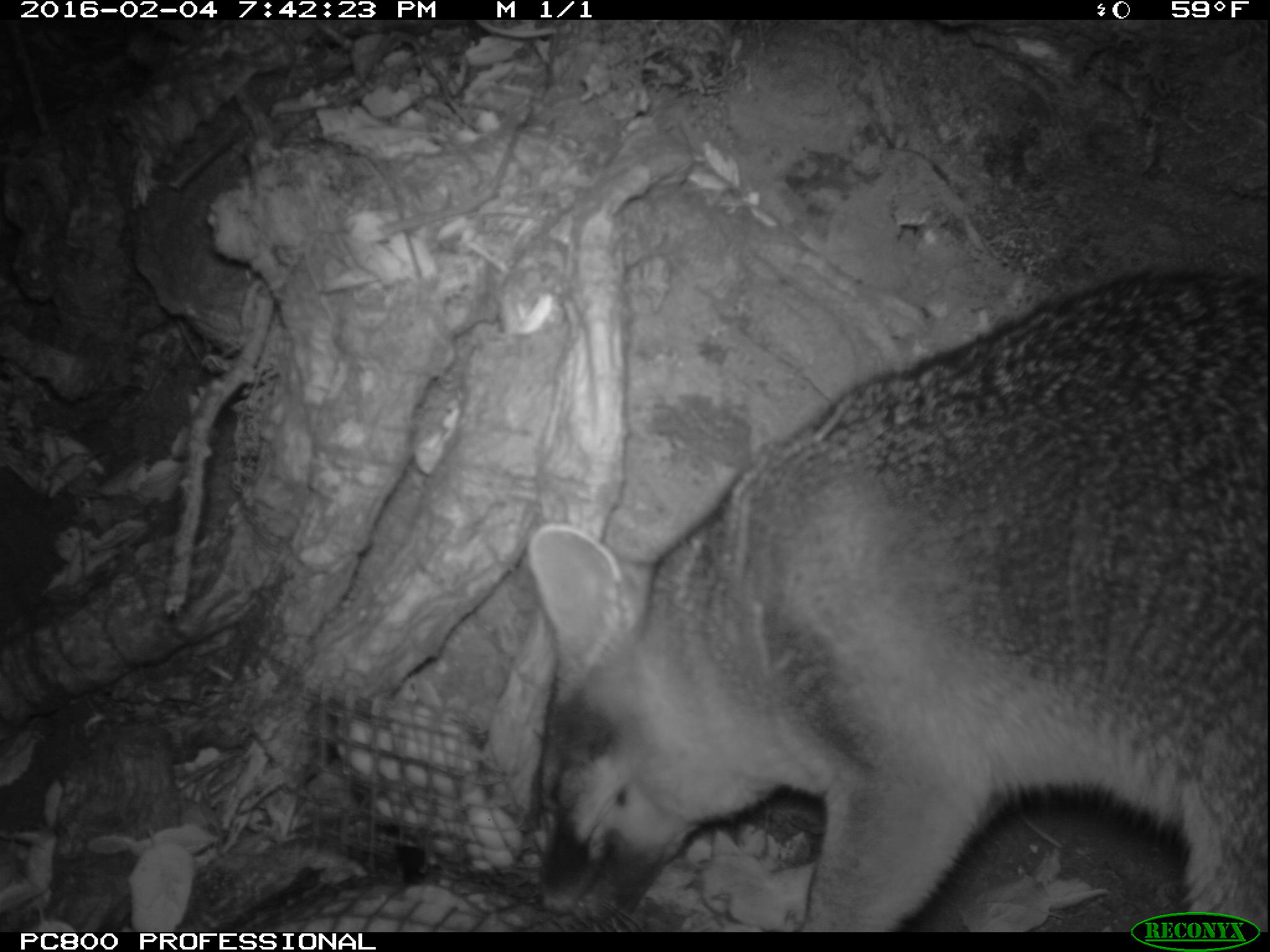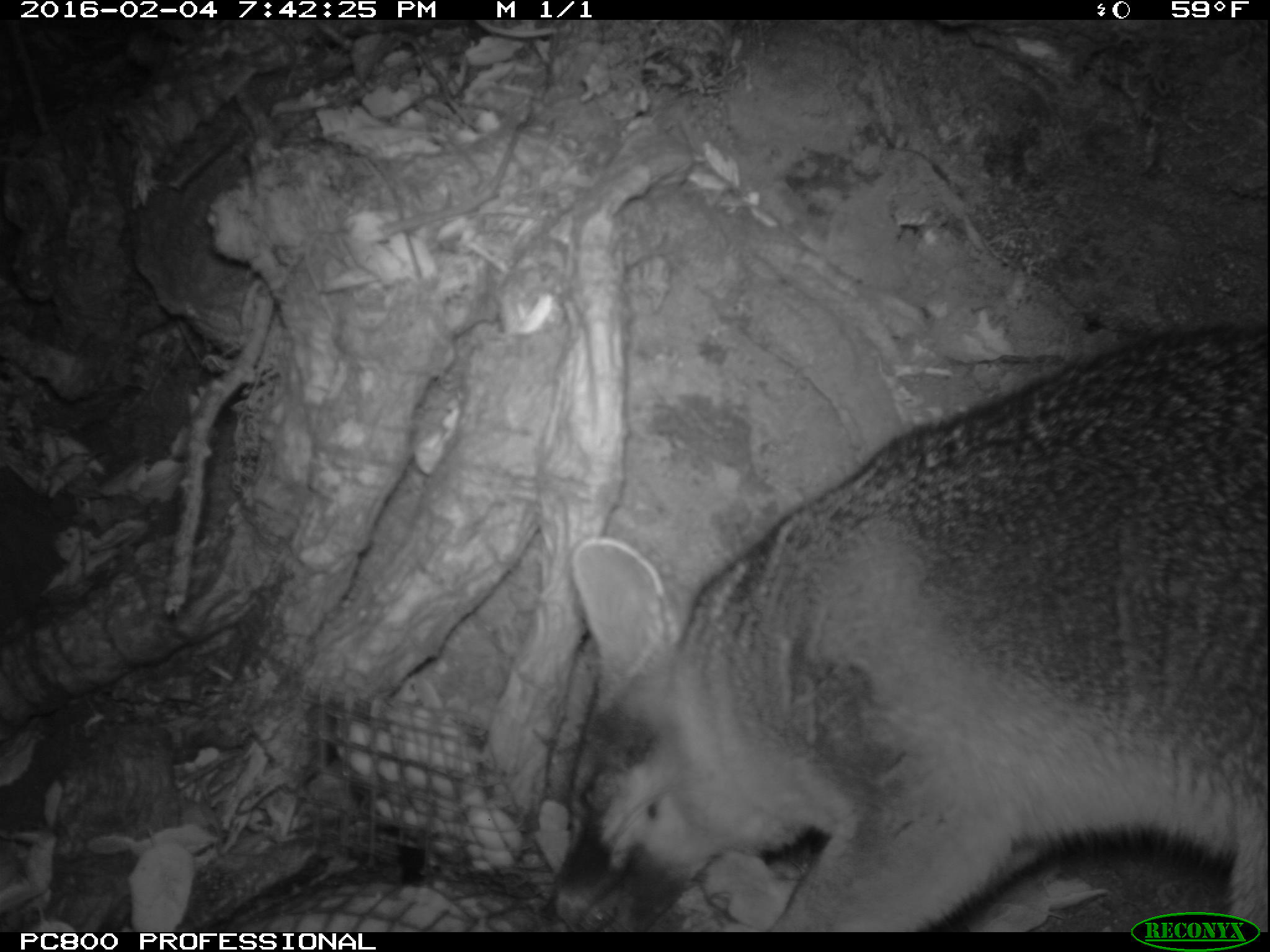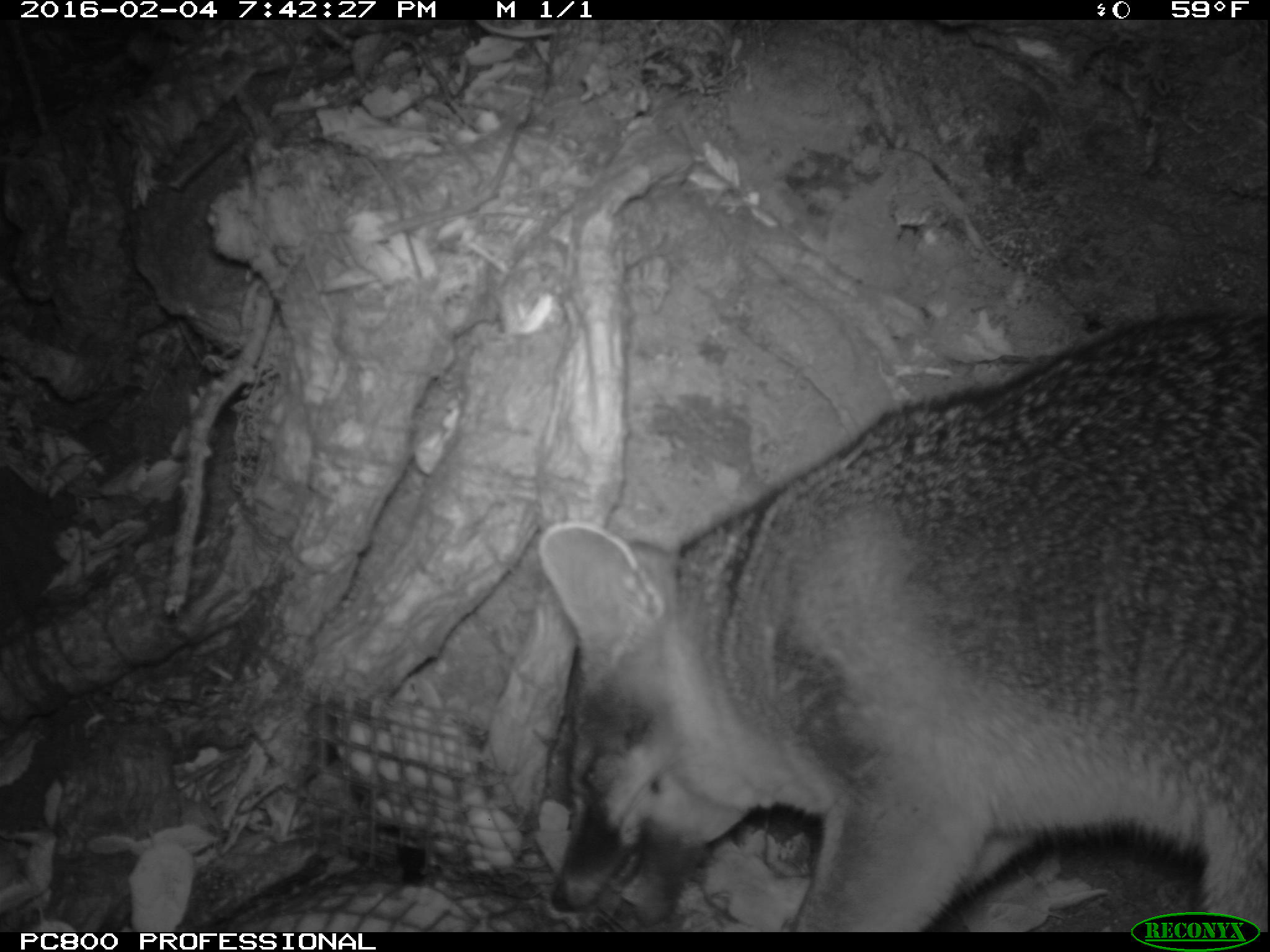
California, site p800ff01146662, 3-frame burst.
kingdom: Animalia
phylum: Chordata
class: Mammalia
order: Carnivora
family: Canidae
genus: Urocyon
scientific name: Urocyon littoralis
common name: island fox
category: fox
Fox (island fox) (Urocyon littoralis).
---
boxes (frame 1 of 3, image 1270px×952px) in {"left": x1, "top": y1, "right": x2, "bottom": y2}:
fox: {"left": 528, "top": 267, "right": 1269, "bottom": 932}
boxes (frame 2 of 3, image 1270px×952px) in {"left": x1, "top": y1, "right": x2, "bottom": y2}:
fox: {"left": 535, "top": 319, "right": 1269, "bottom": 932}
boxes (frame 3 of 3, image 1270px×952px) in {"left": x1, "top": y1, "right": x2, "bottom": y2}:
fox: {"left": 535, "top": 311, "right": 1269, "bottom": 933}